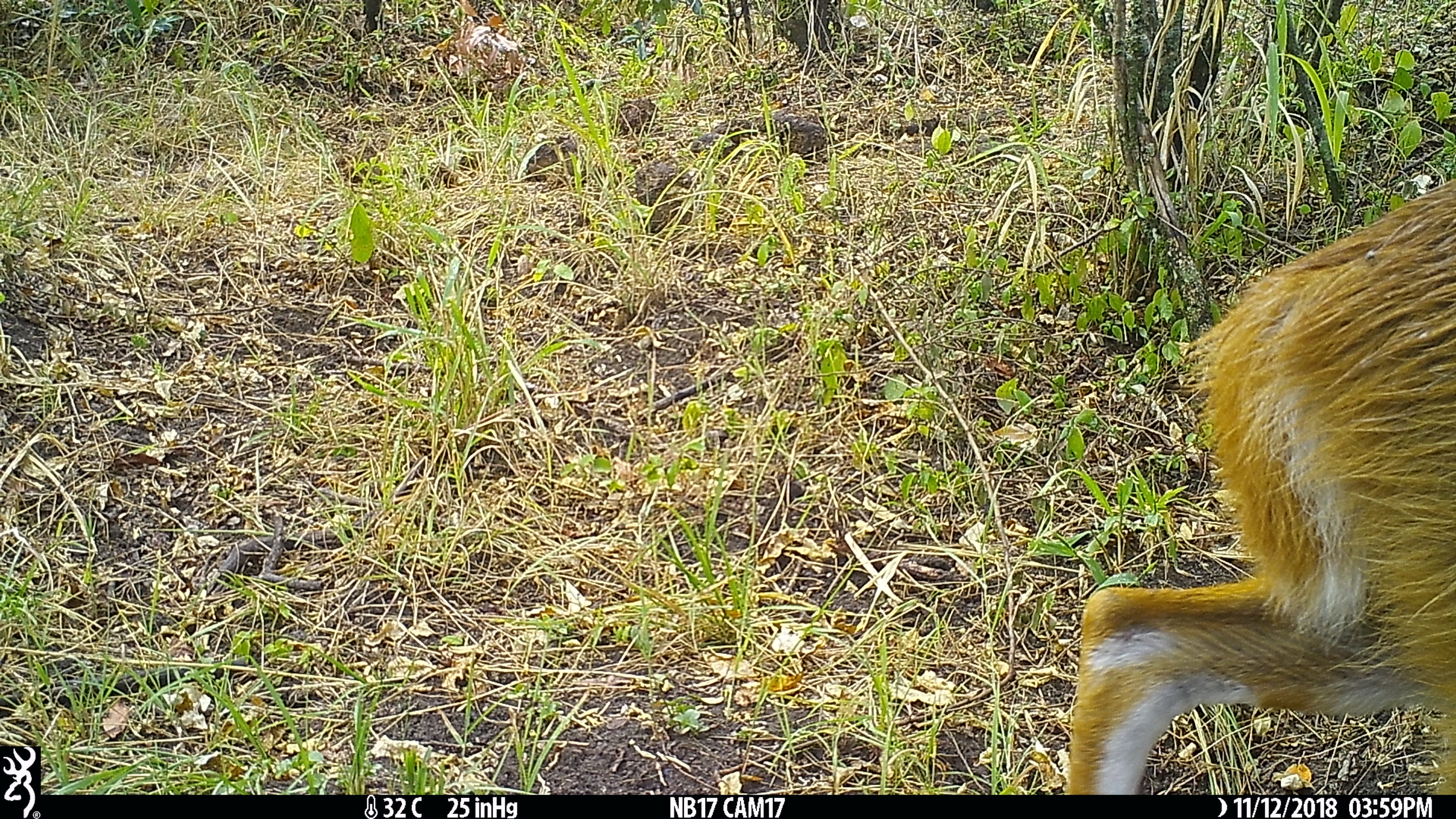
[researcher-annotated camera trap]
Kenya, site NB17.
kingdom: Animalia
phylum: Chordata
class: Mammalia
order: Artiodactyla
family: Bovidae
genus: Tragelaphus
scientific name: Tragelaphus scriptus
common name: bushbuck